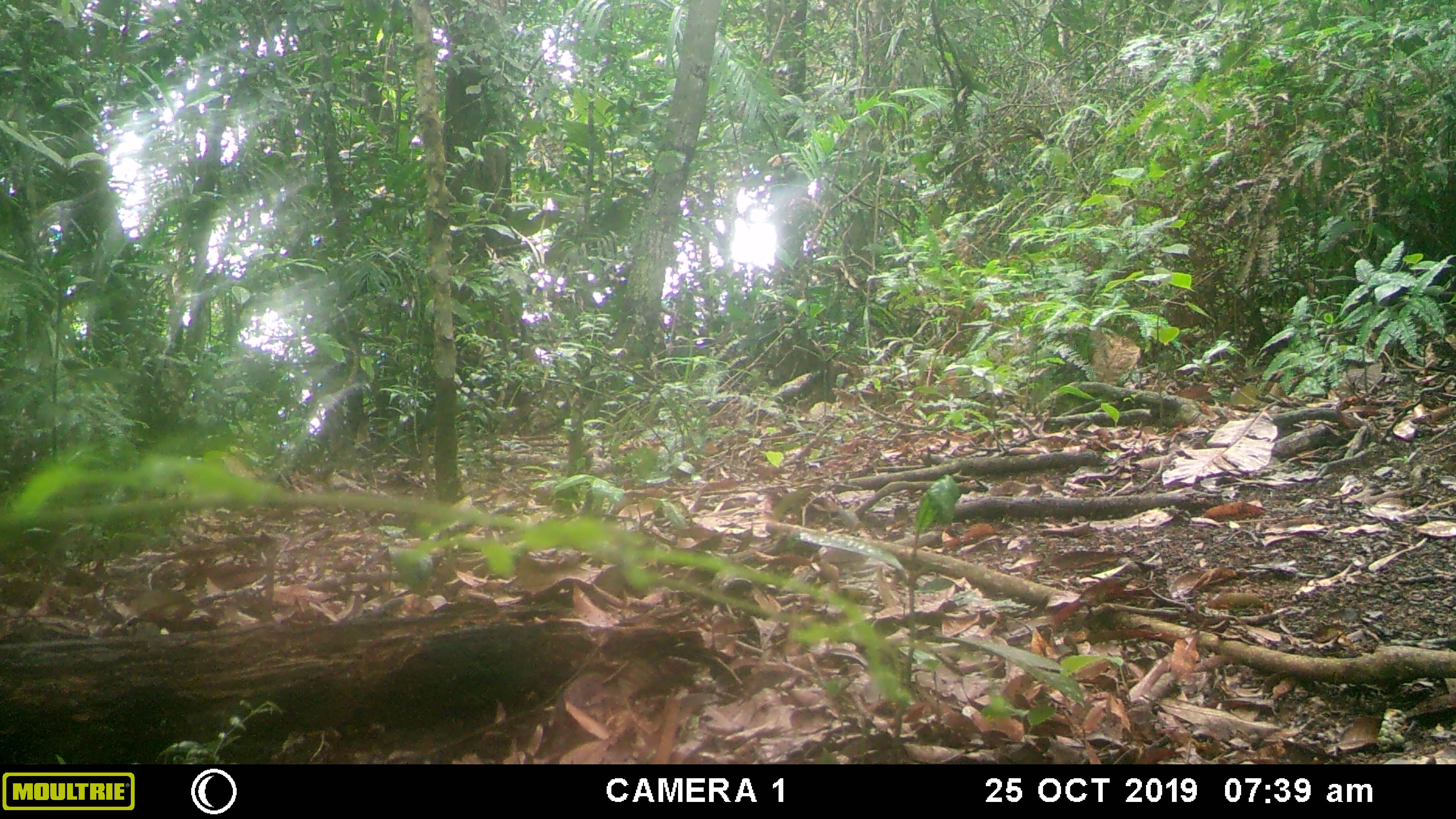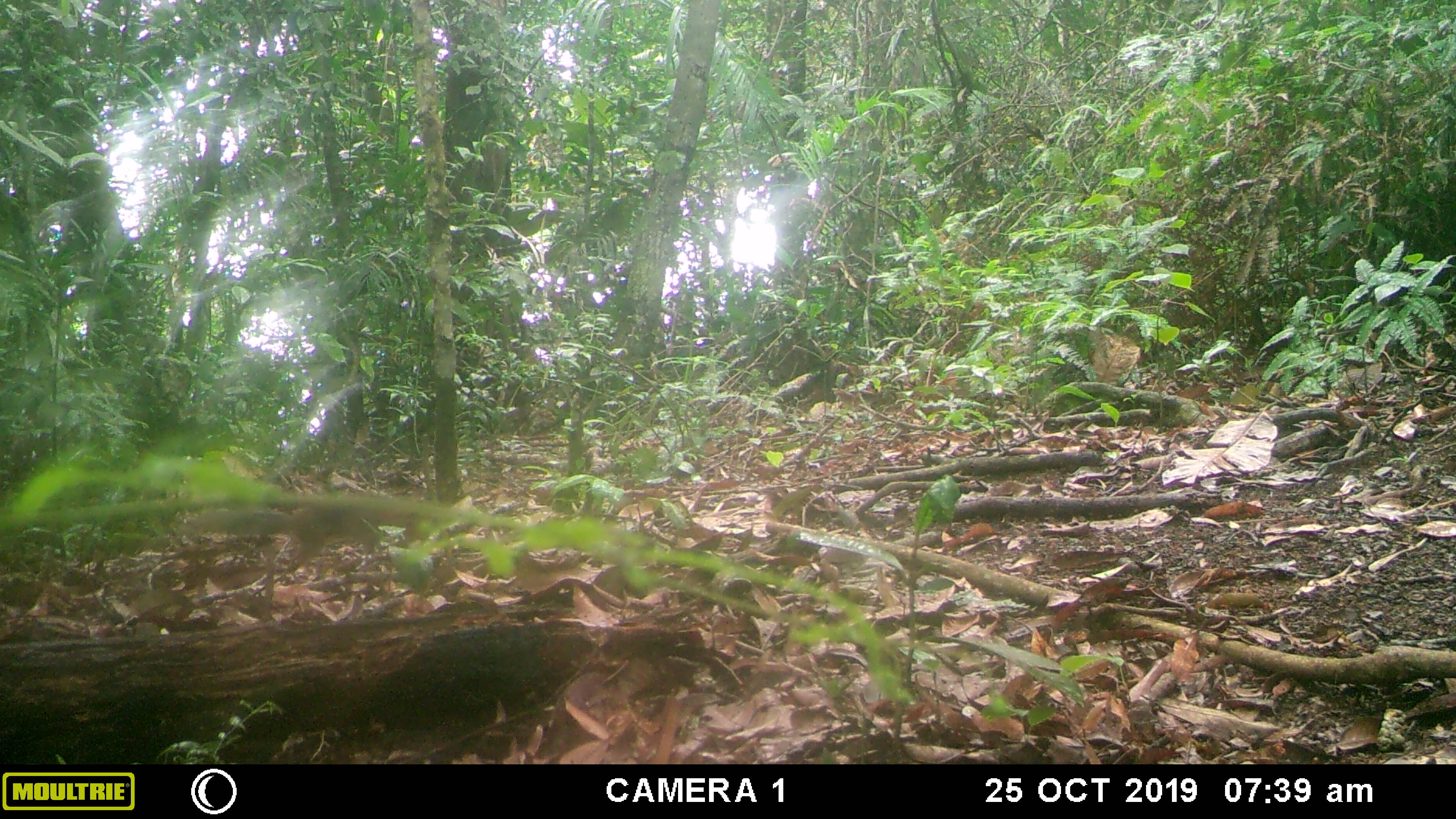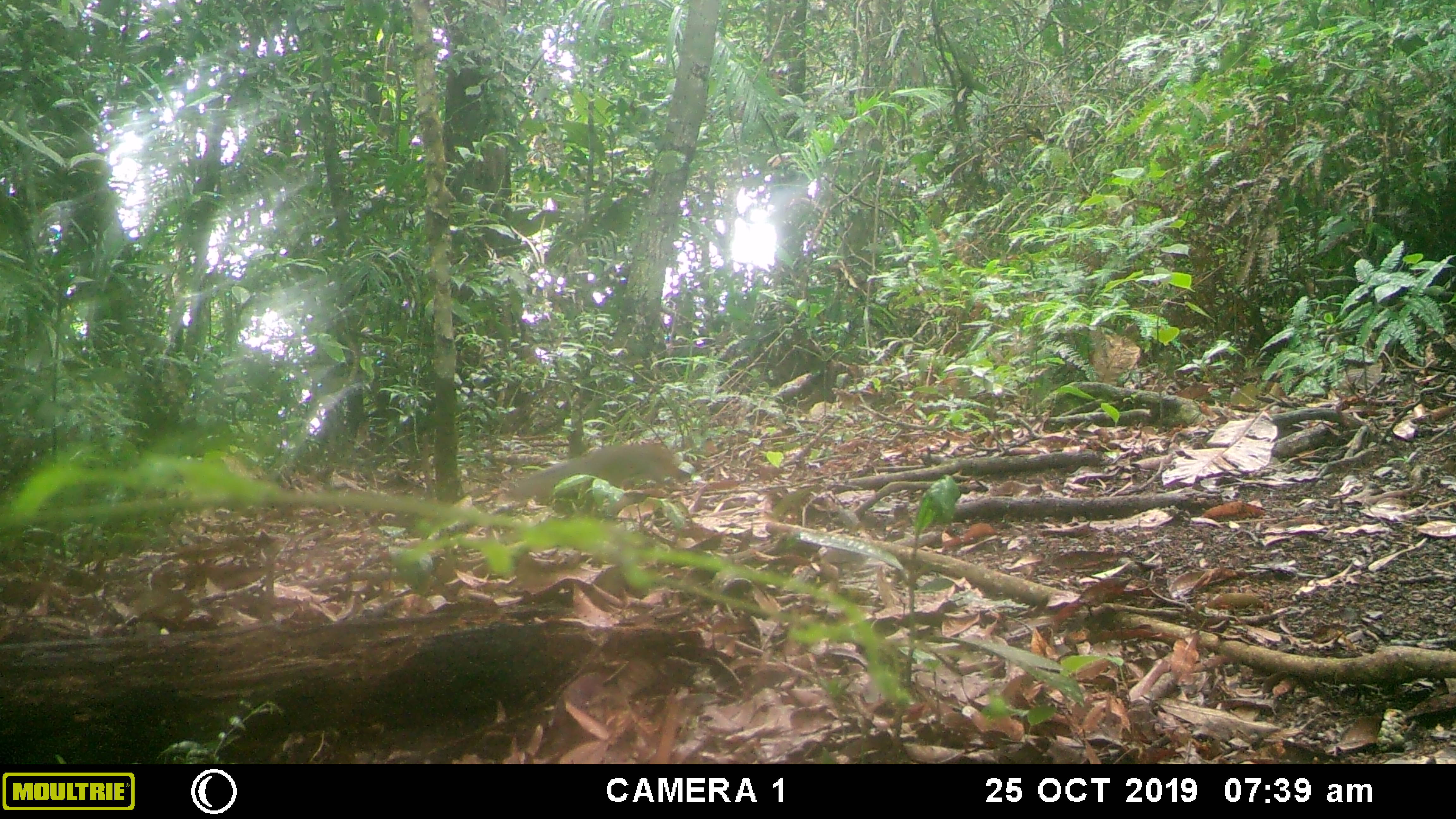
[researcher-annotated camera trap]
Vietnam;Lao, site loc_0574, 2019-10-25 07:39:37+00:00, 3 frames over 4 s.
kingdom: Animalia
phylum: Chordata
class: Mammalia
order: Rodentia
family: Sciuridae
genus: Dremomys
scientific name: Dremomys rufigenis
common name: red-cheeked squirrel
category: red cheeked squirrel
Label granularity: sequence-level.